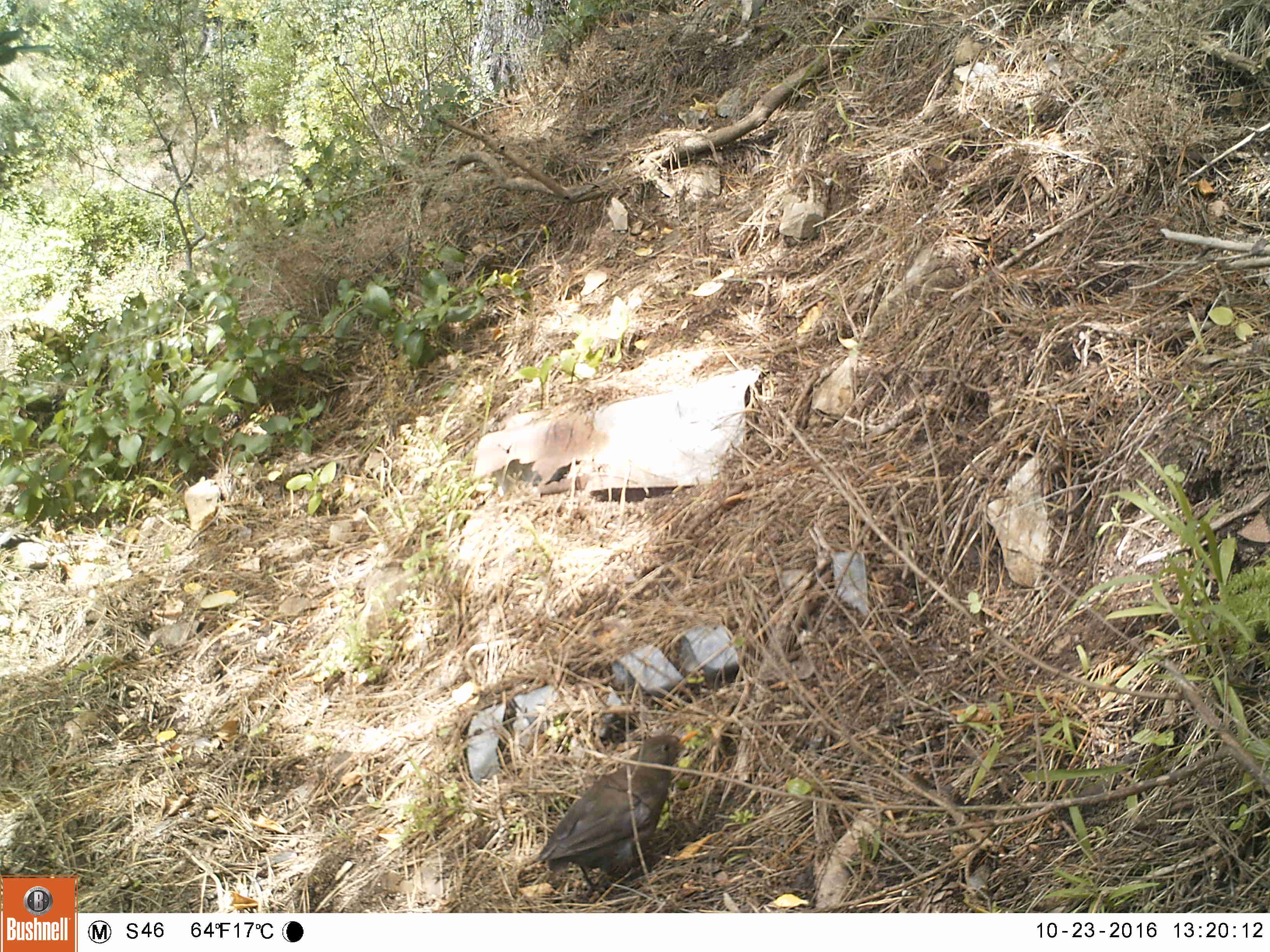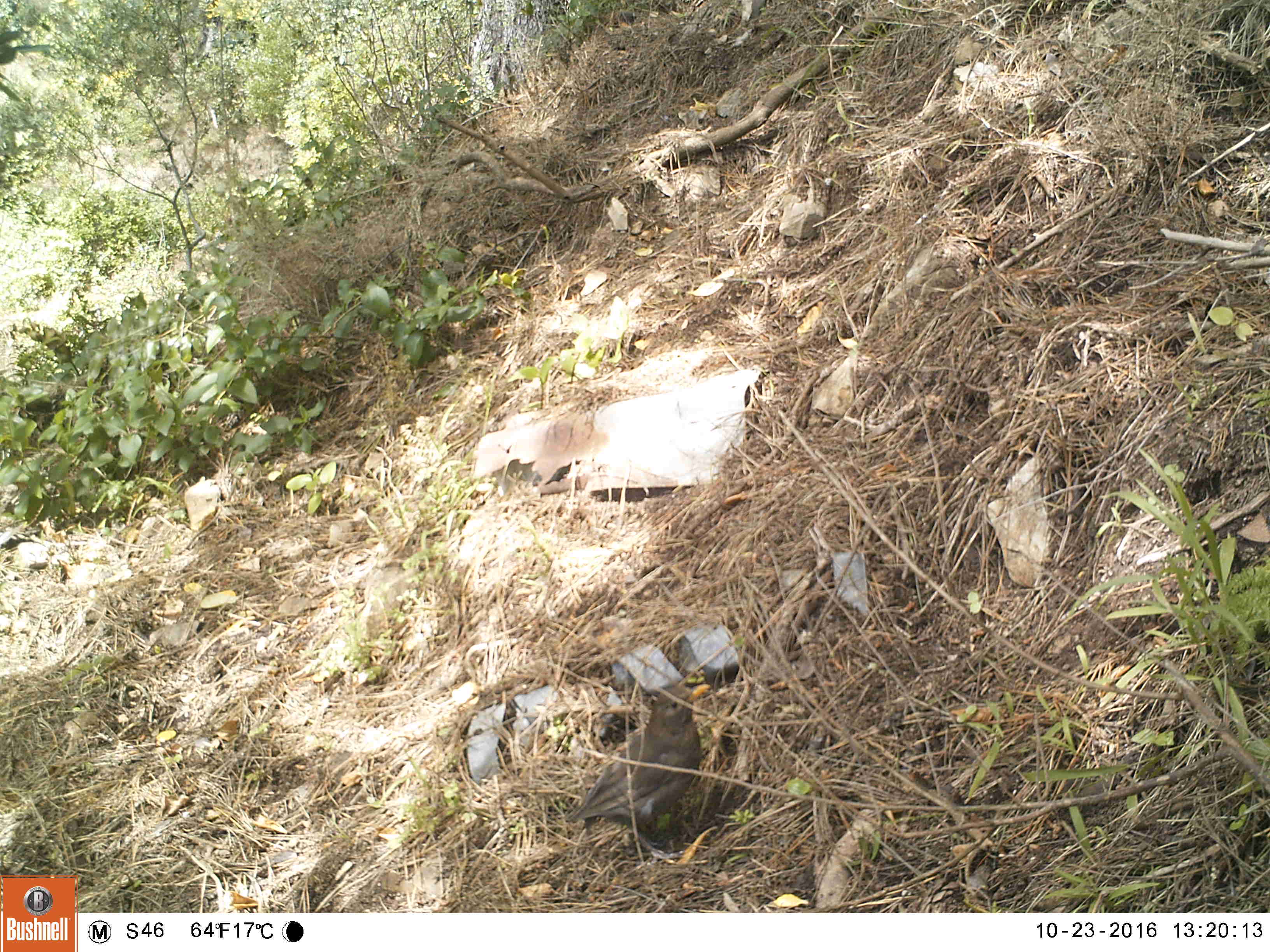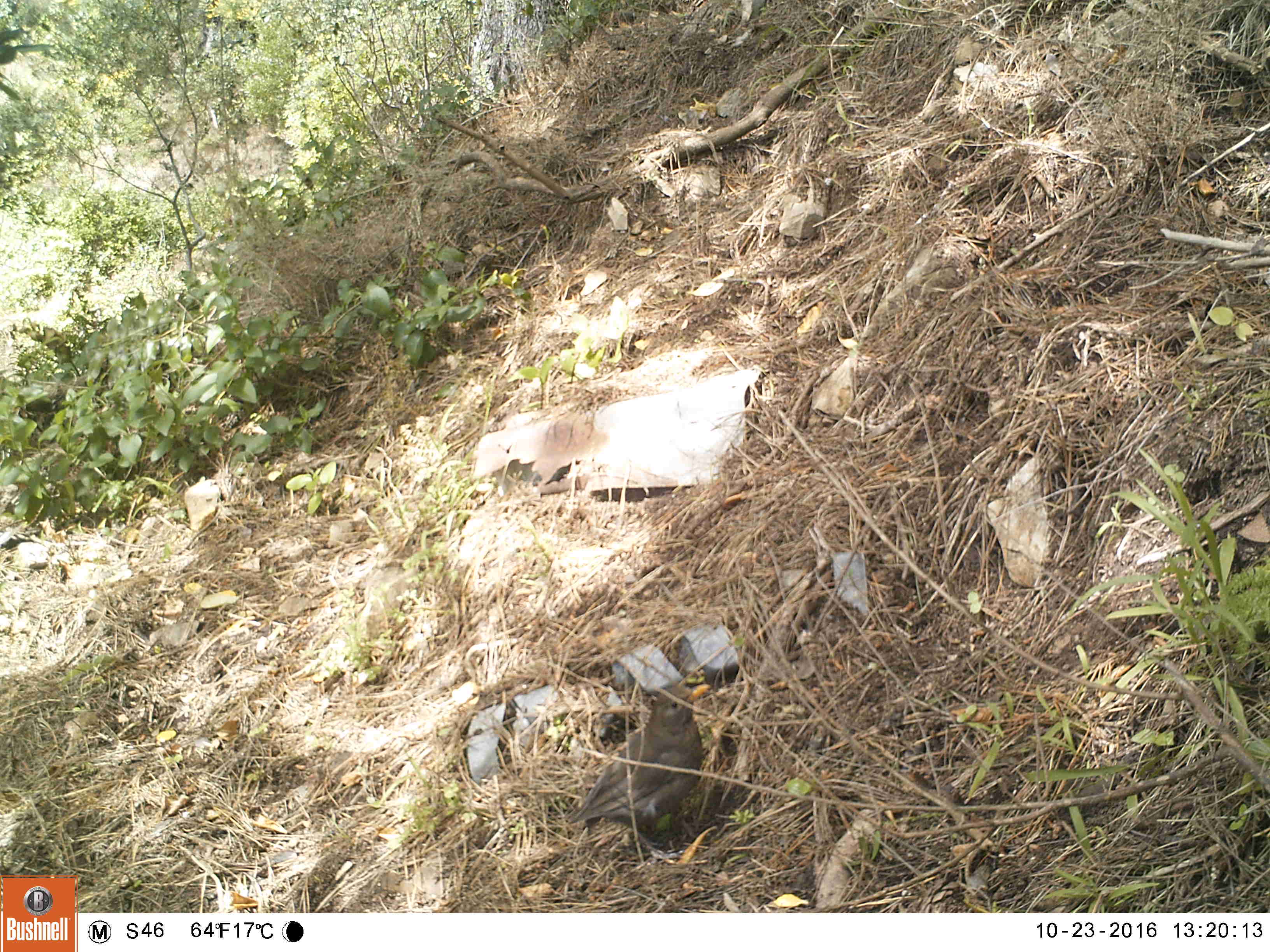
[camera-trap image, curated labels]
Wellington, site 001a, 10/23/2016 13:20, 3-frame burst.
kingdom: Animalia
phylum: Chordata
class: Aves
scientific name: Aves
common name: bird